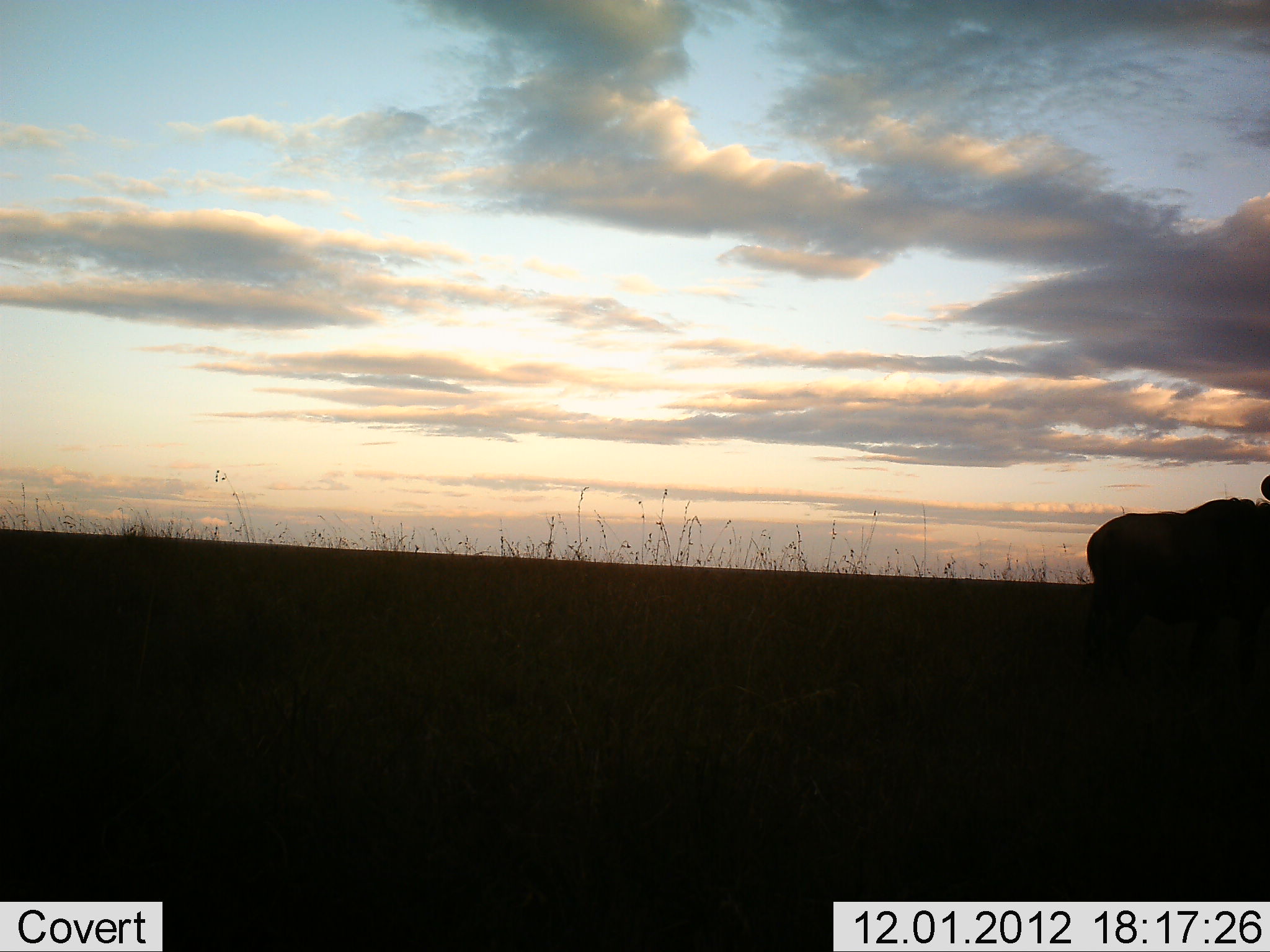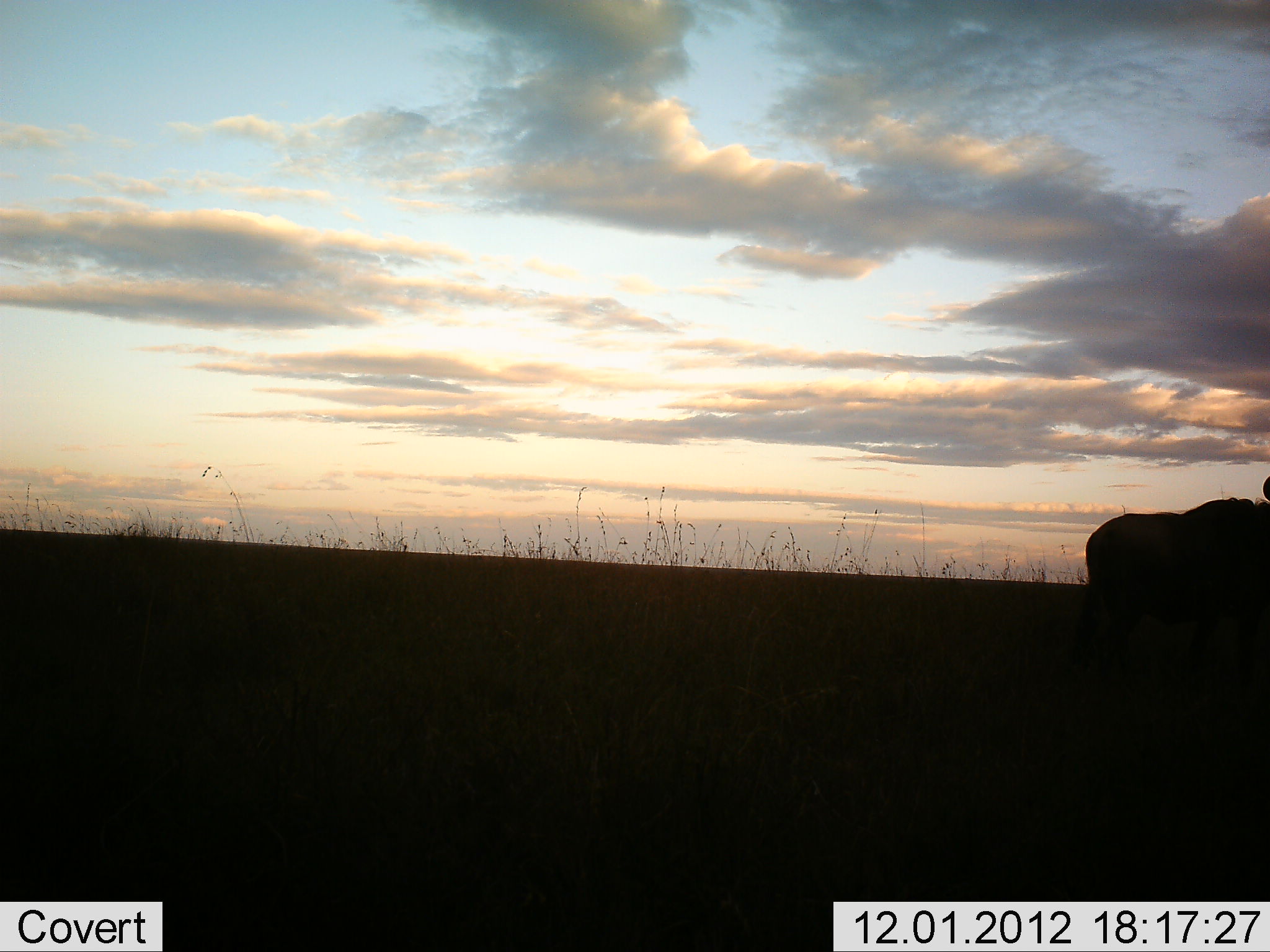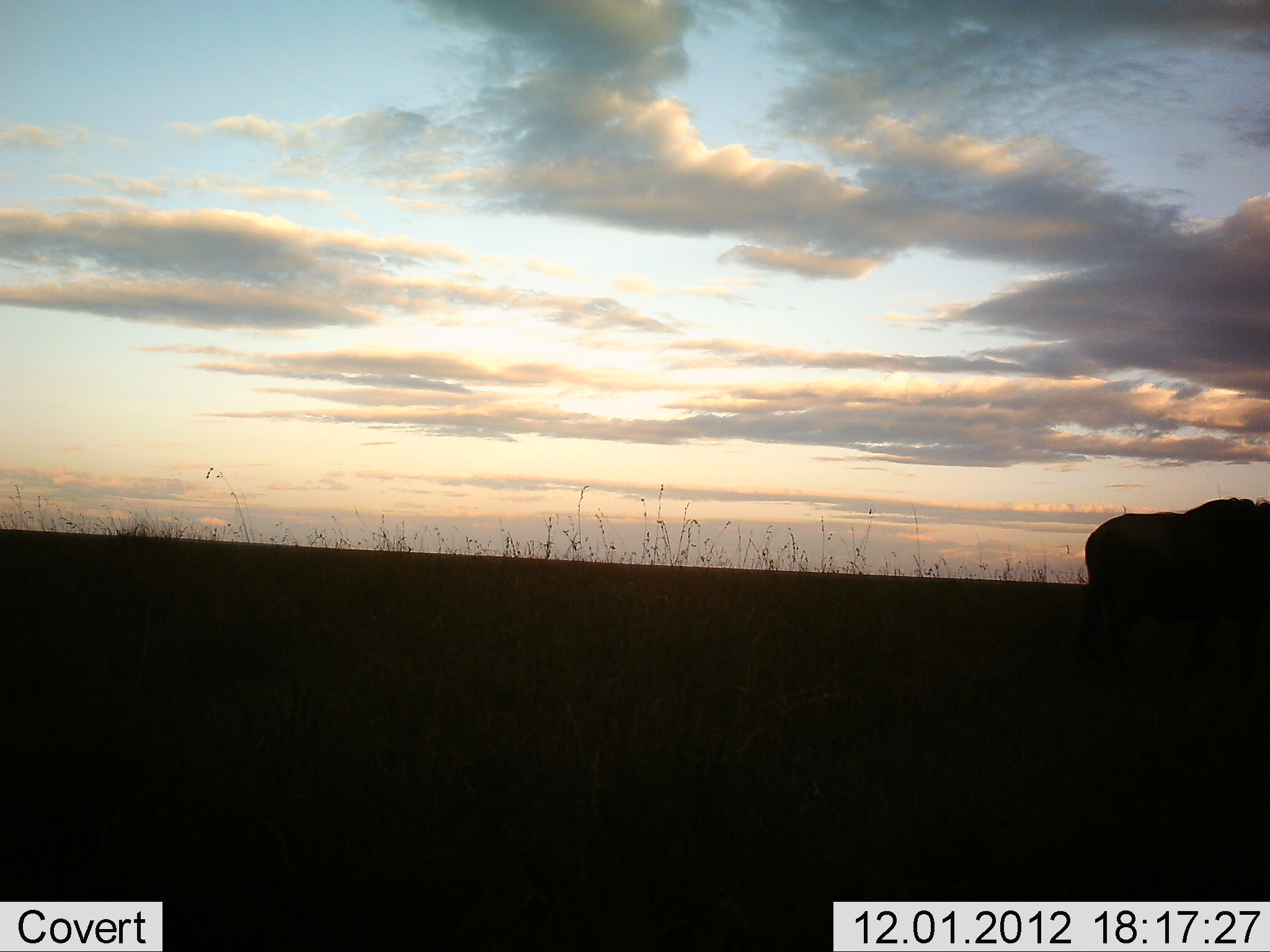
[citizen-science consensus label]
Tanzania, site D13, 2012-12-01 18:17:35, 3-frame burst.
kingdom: Animalia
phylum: Chordata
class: Mammalia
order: Artiodactyla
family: Bovidae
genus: Connochaetes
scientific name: Connochaetes taurinus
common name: blue wildebeest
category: wildebeest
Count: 1.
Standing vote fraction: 100%.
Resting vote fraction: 0%.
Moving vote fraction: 0%.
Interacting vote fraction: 0%.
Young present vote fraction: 0%.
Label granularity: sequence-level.